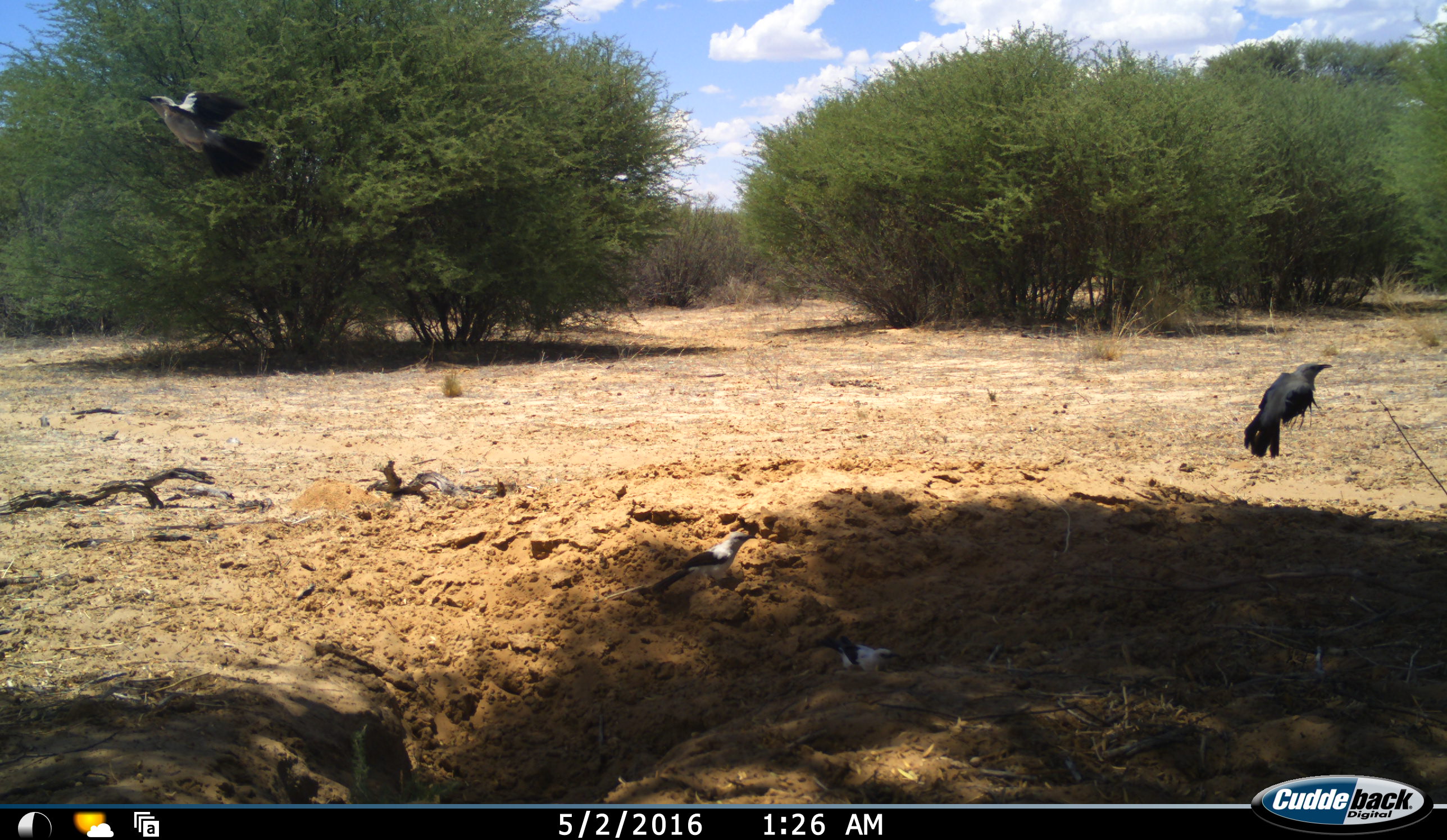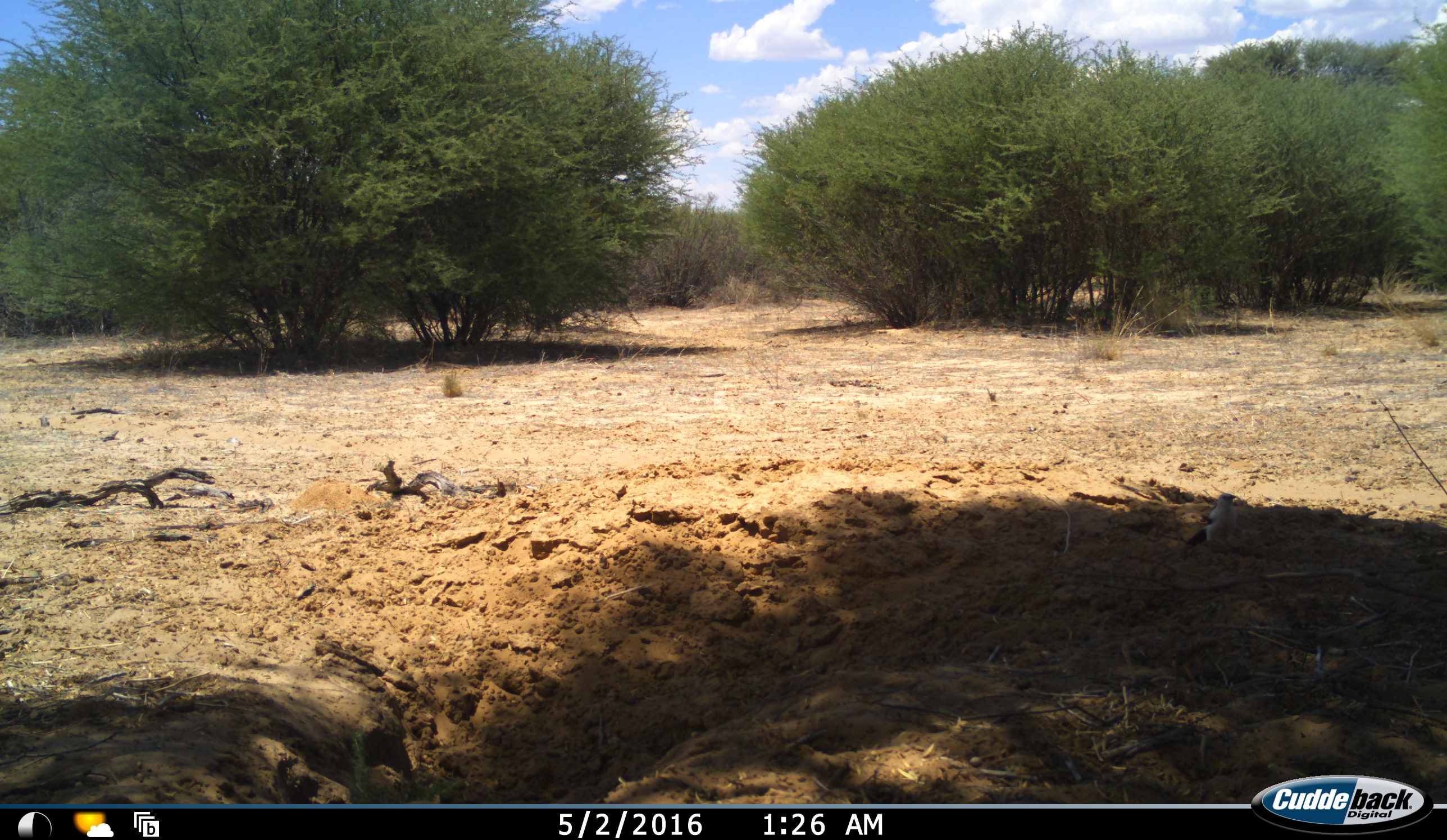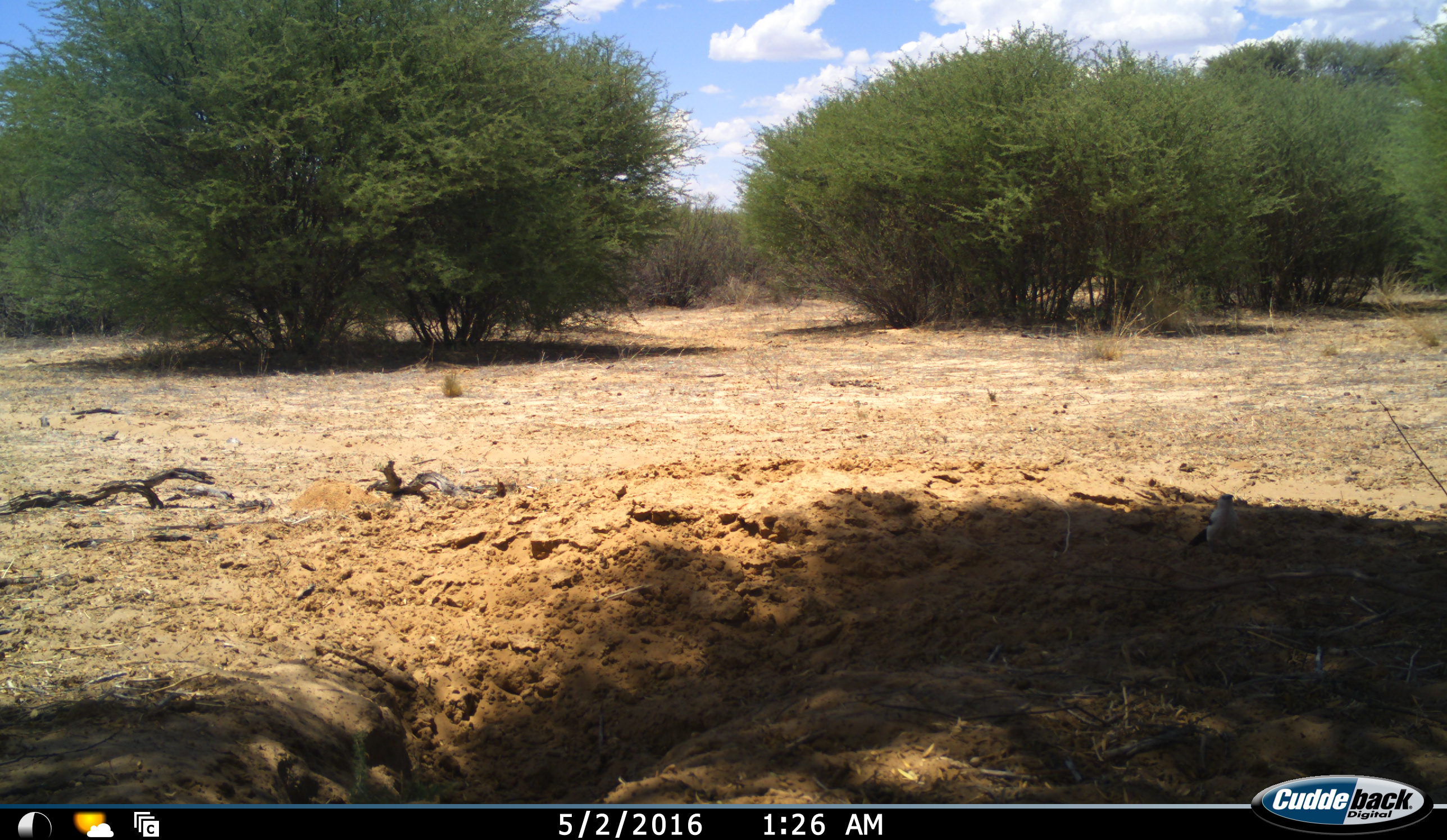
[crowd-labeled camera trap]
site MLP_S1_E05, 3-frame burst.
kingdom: Animalia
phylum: Chordata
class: Aves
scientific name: Aves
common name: bird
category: birdother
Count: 4.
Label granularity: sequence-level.